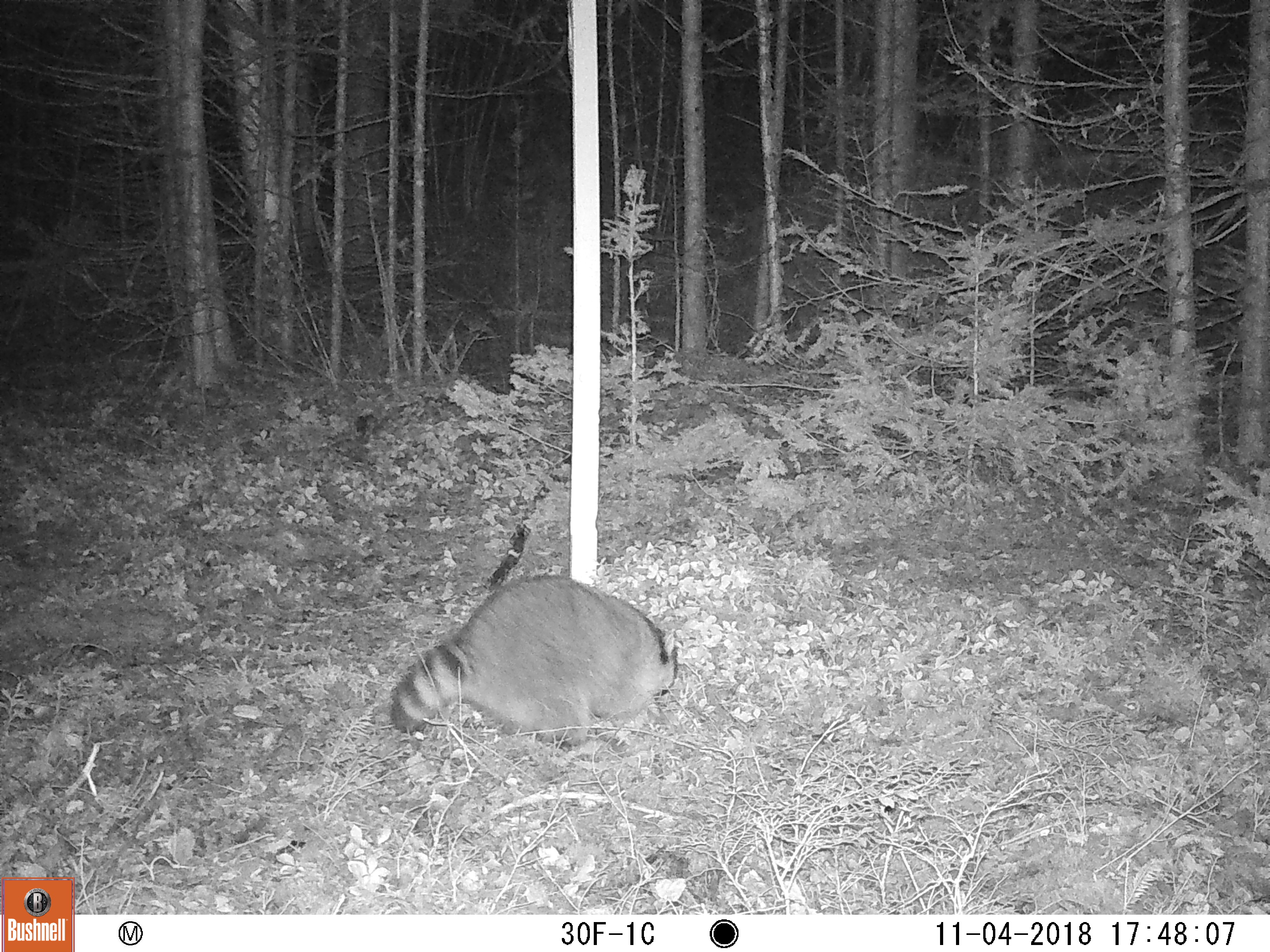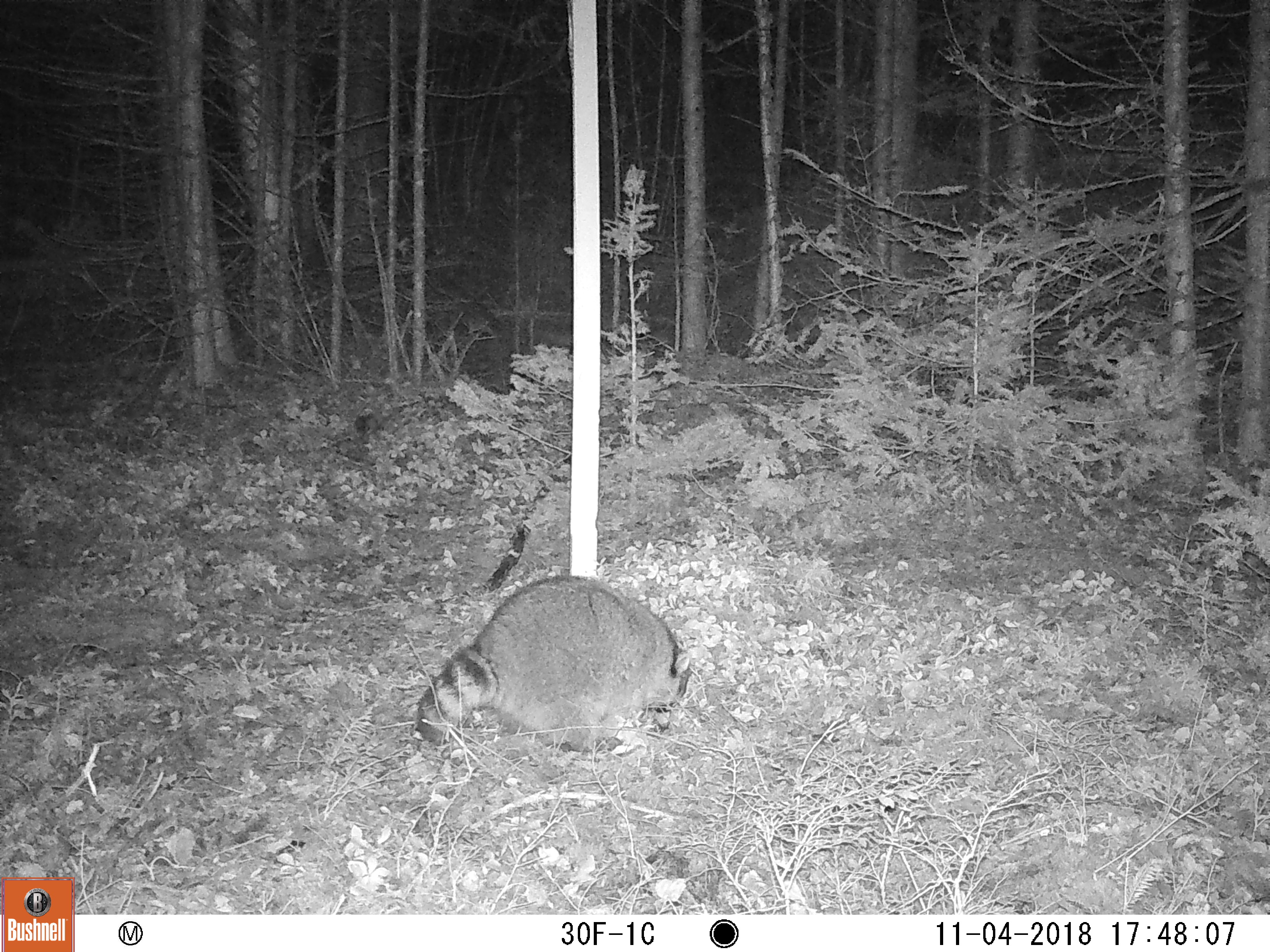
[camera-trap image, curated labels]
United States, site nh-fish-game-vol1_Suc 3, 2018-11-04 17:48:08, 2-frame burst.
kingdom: Animalia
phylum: Chordata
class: Mammalia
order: Carnivora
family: Procyonidae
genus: Procyon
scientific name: Procyon lotor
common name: raccoon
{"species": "raccoon (Procyon lotor)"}